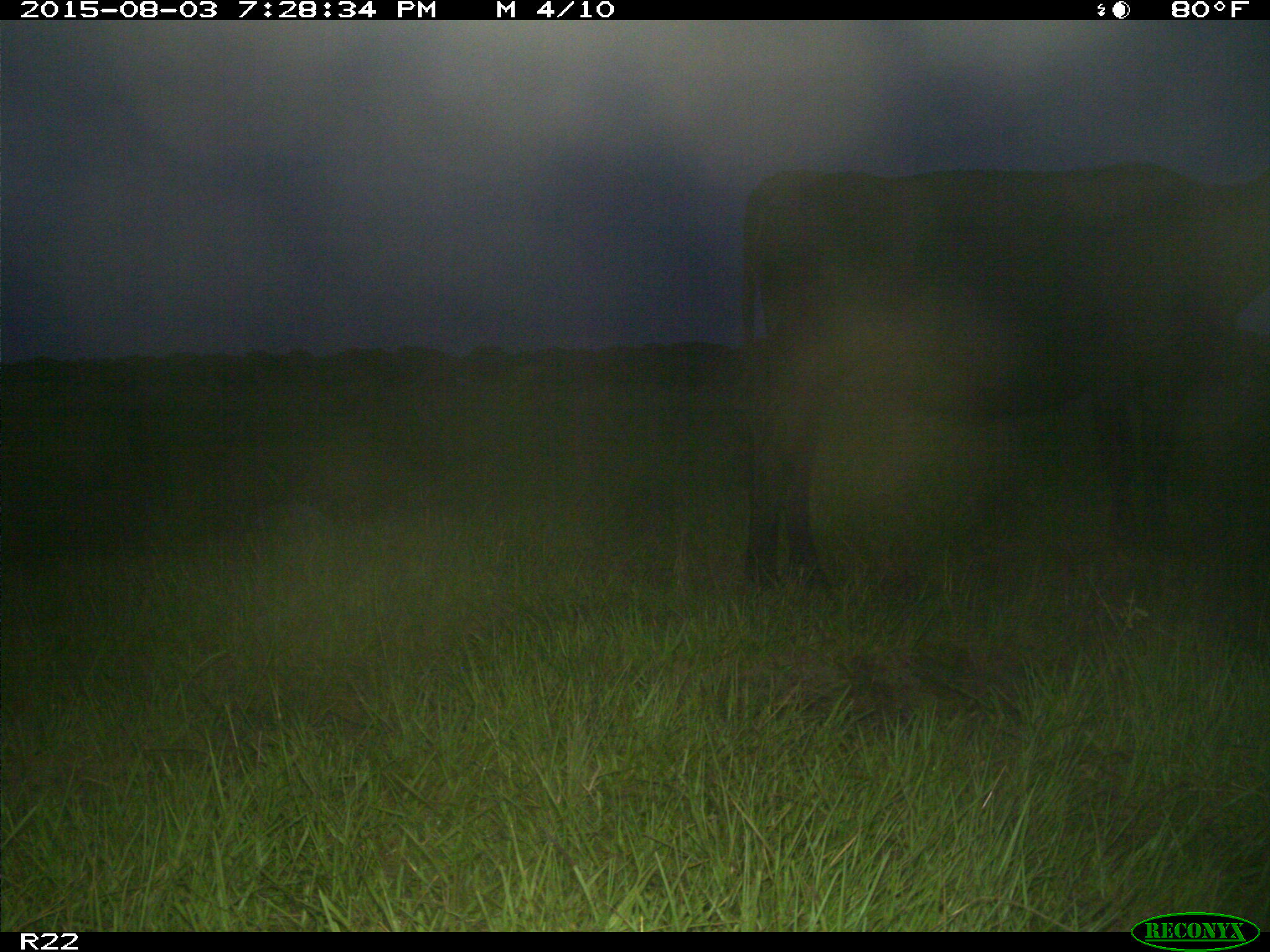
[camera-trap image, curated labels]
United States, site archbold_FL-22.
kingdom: Animalia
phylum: Chordata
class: Mammalia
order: Artiodactyla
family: Bovidae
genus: Bos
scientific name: Bos taurus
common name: domestic cow